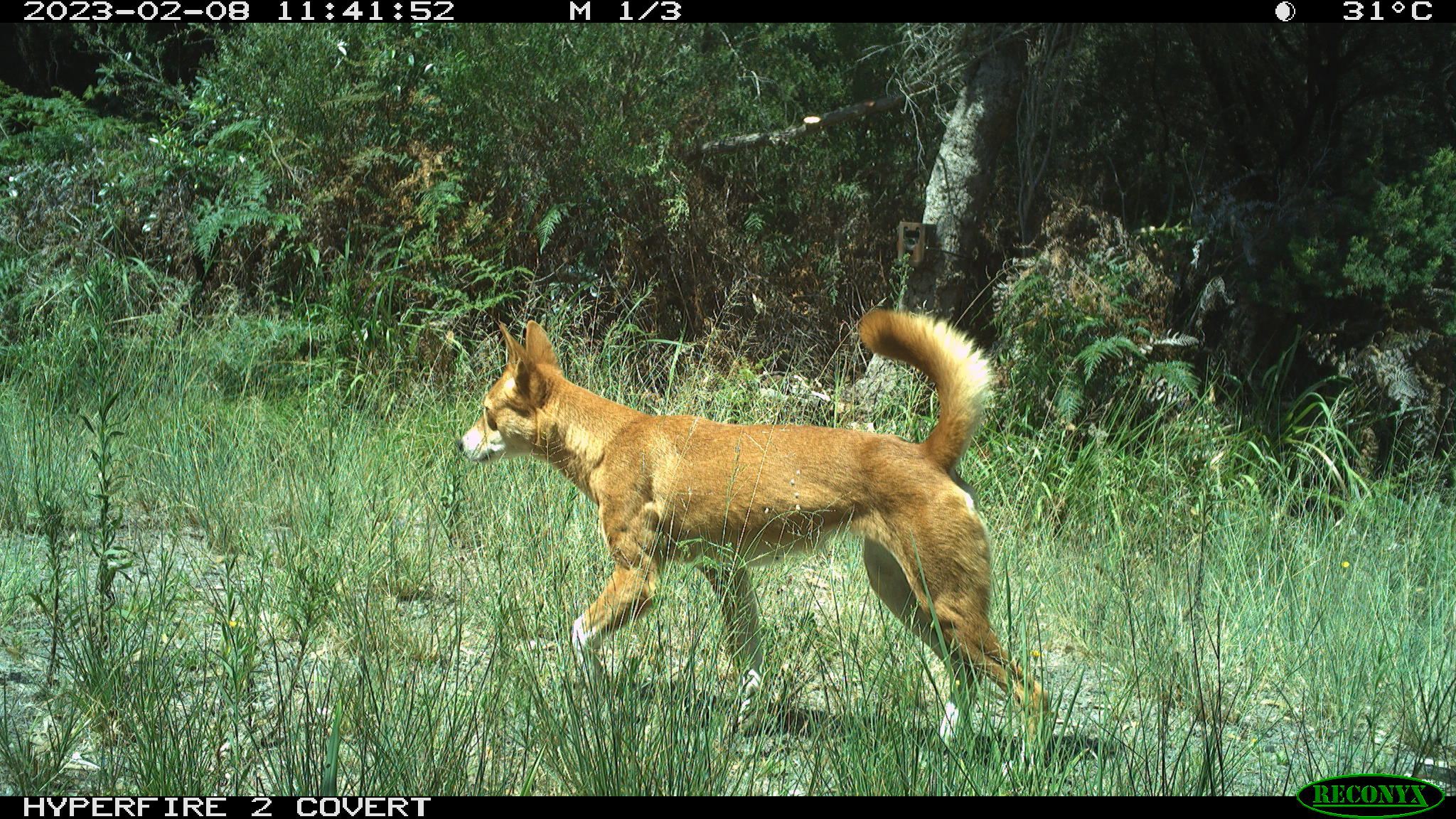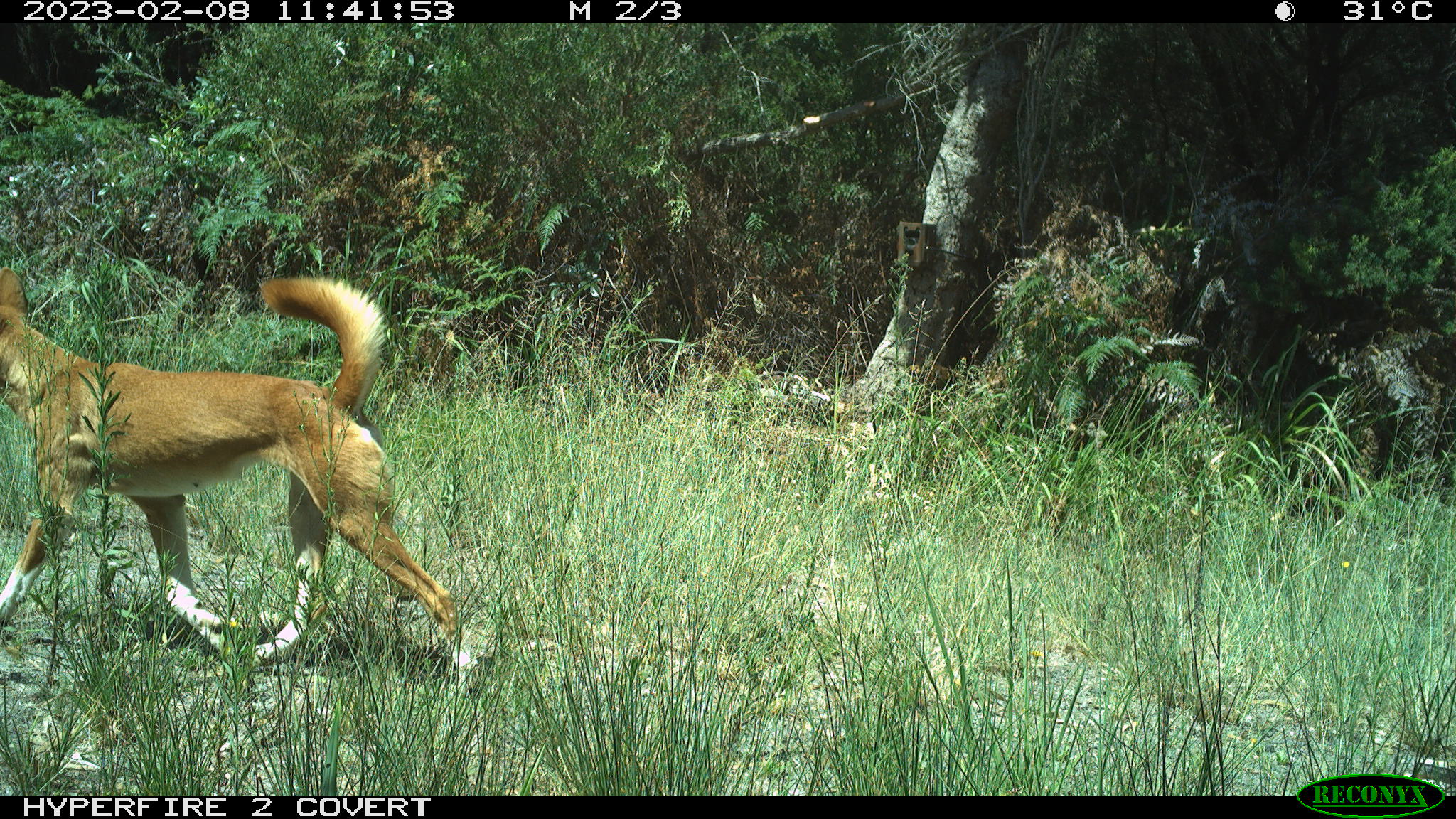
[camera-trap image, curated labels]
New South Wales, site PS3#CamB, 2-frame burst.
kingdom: Animalia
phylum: Chordata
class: Mammalia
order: Carnivora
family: Canidae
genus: Canis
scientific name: Canis familiaris dingo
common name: dingo